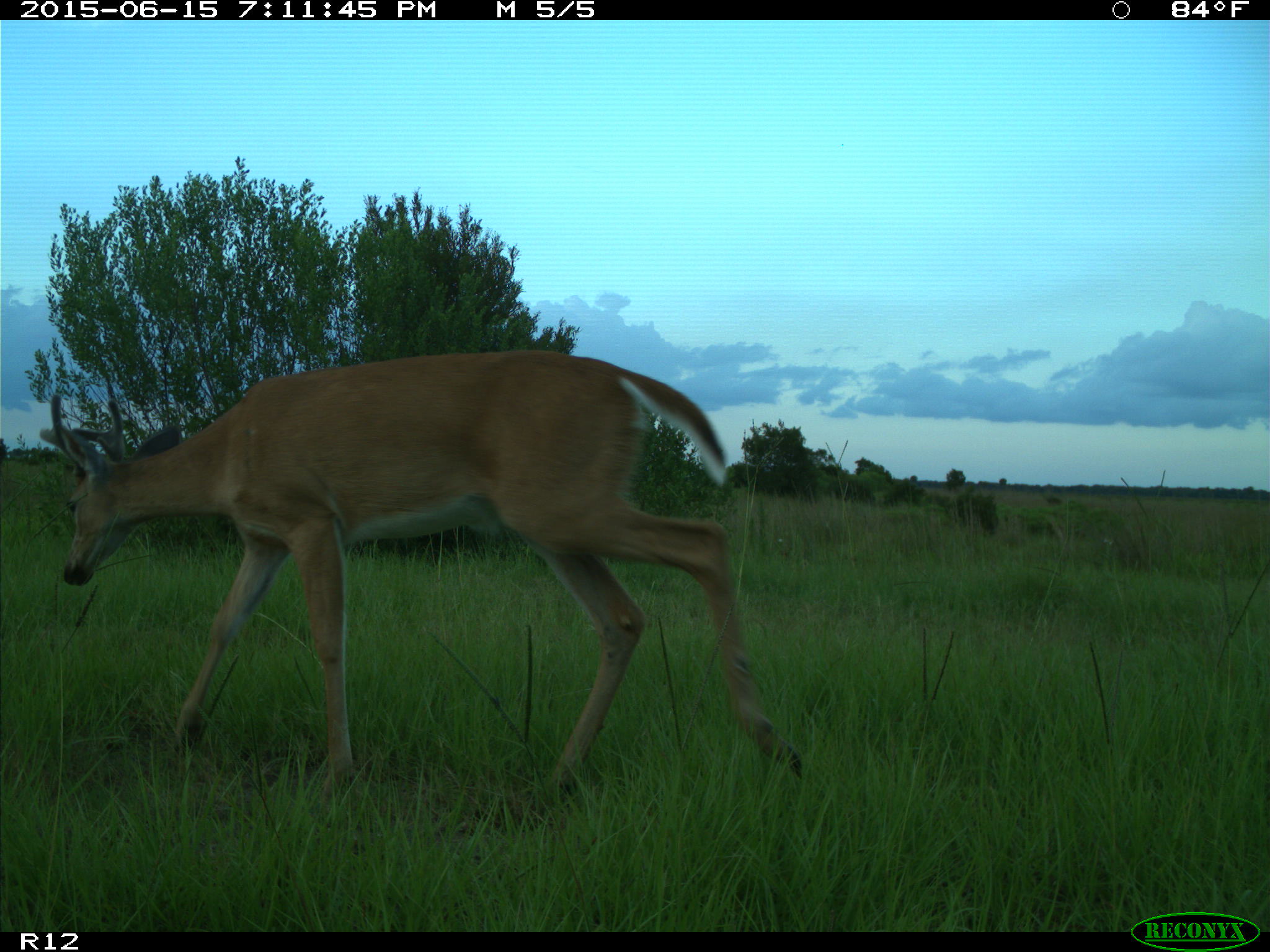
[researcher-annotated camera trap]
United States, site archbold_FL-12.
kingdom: Animalia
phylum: Chordata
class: Mammalia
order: Artiodactyla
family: Cervidae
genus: Odocoileus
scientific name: Odocoileus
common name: deer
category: unidentified deer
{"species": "unidentified deer (deer) (Odocoileus)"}